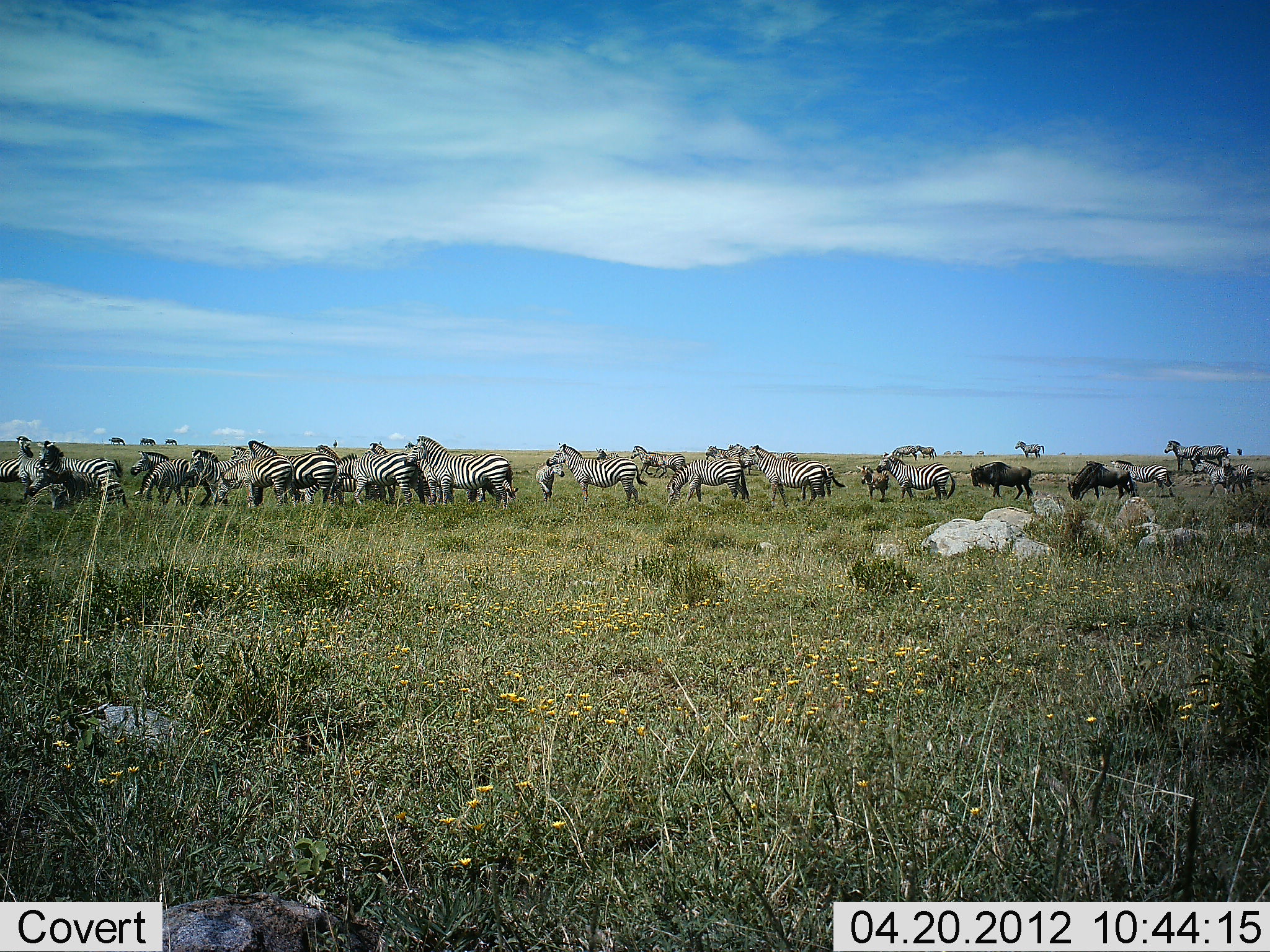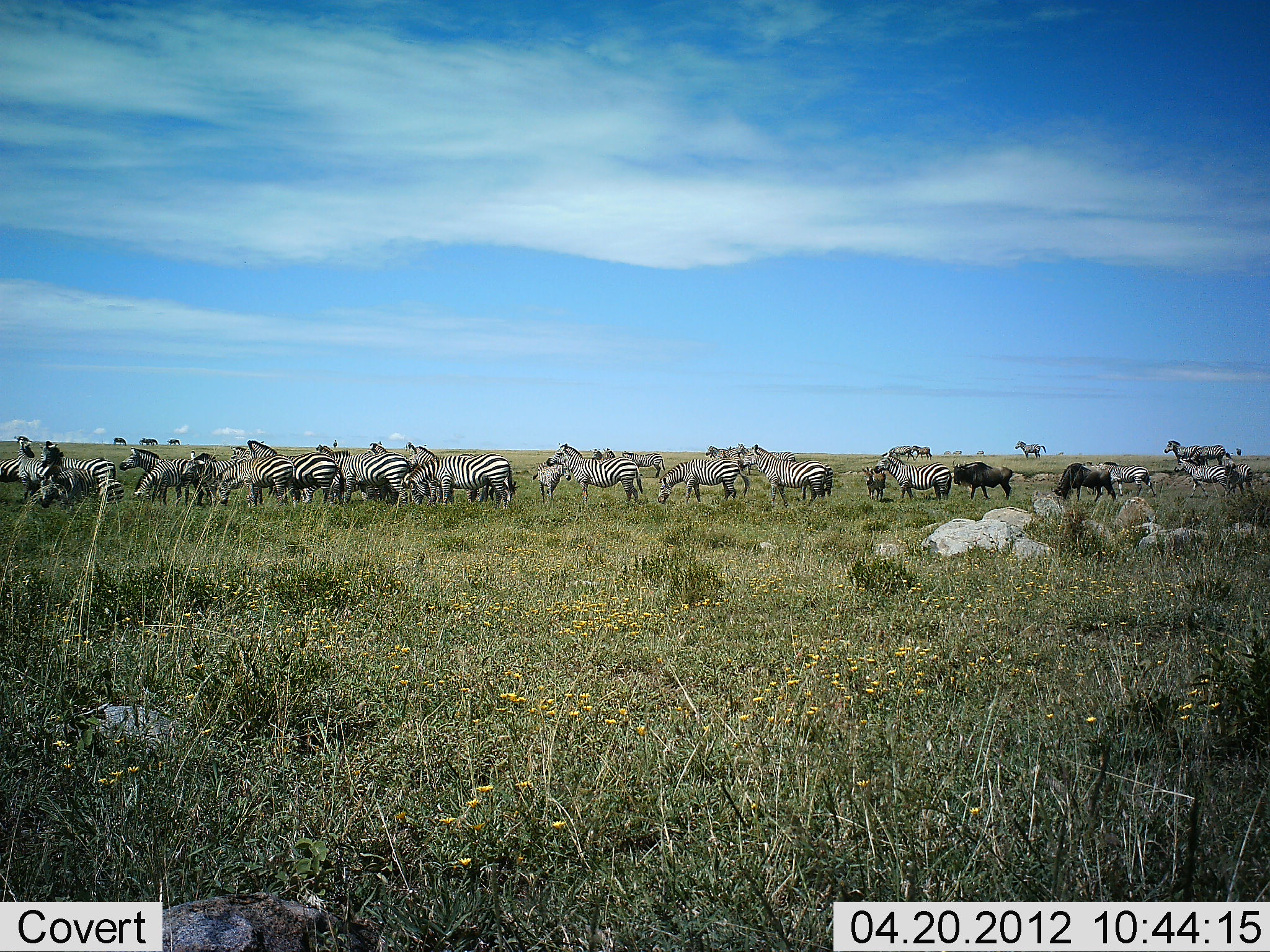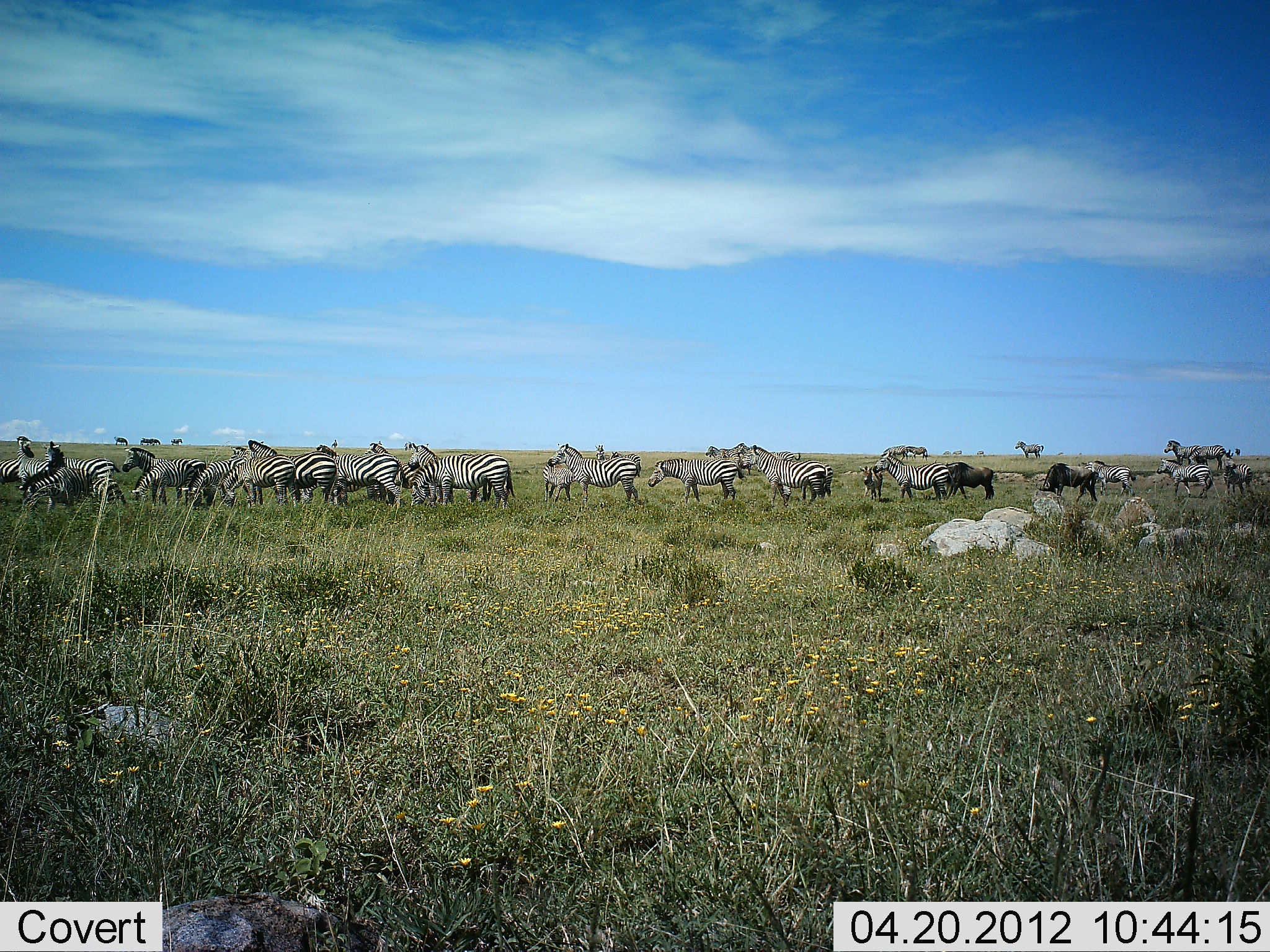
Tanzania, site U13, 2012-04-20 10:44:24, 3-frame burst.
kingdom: Animalia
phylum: Chordata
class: Mammalia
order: Artiodactyla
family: Bovidae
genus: Connochaetes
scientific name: Connochaetes taurinus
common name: blue wildebeest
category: wildebeest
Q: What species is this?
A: Wildebeest (blue wildebeest) (Connochaetes taurinus).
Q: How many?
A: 2.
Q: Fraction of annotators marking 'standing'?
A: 41%.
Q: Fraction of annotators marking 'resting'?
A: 0%.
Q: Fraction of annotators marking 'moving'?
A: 65%.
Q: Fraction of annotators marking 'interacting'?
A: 0%.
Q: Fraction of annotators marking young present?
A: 0%.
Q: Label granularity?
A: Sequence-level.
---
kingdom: Animalia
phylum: Chordata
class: Mammalia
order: Perissodactyla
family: Equidae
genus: Equus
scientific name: Equus quagga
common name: plains zebra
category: zebra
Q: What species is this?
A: Zebra (plains zebra) (Equus quagga).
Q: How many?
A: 11-50.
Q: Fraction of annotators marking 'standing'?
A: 80%.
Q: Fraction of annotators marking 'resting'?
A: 12%.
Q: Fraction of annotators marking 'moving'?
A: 60%.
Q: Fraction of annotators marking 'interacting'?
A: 32%.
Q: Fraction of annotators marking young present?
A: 28%.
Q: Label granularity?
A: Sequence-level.